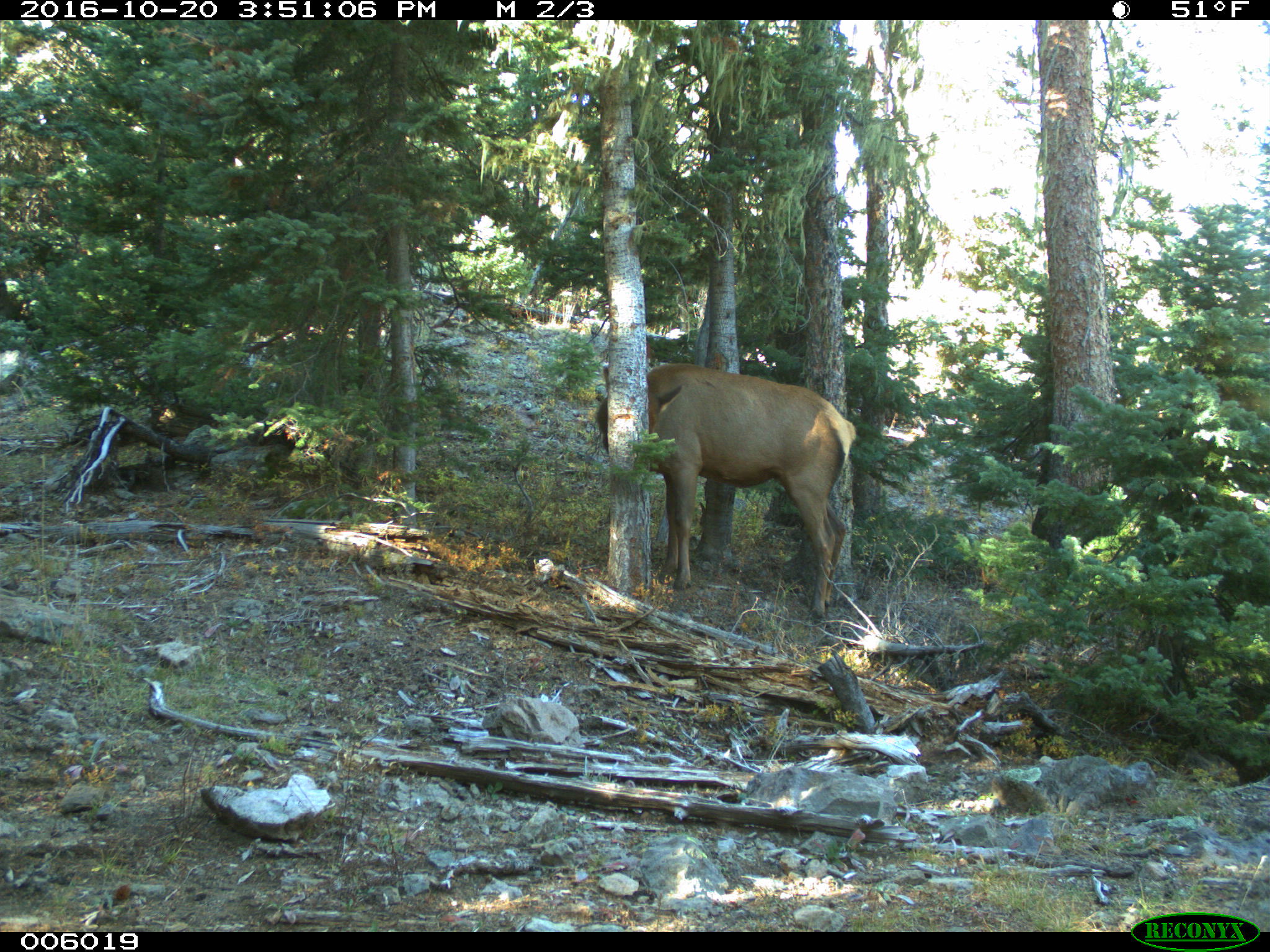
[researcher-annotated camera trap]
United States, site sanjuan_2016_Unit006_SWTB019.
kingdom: Animalia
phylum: Chordata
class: Mammalia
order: Artiodactyla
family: Cervidae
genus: Cervus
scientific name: Cervus elaphus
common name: red deer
Cervus elaphus (red deer).